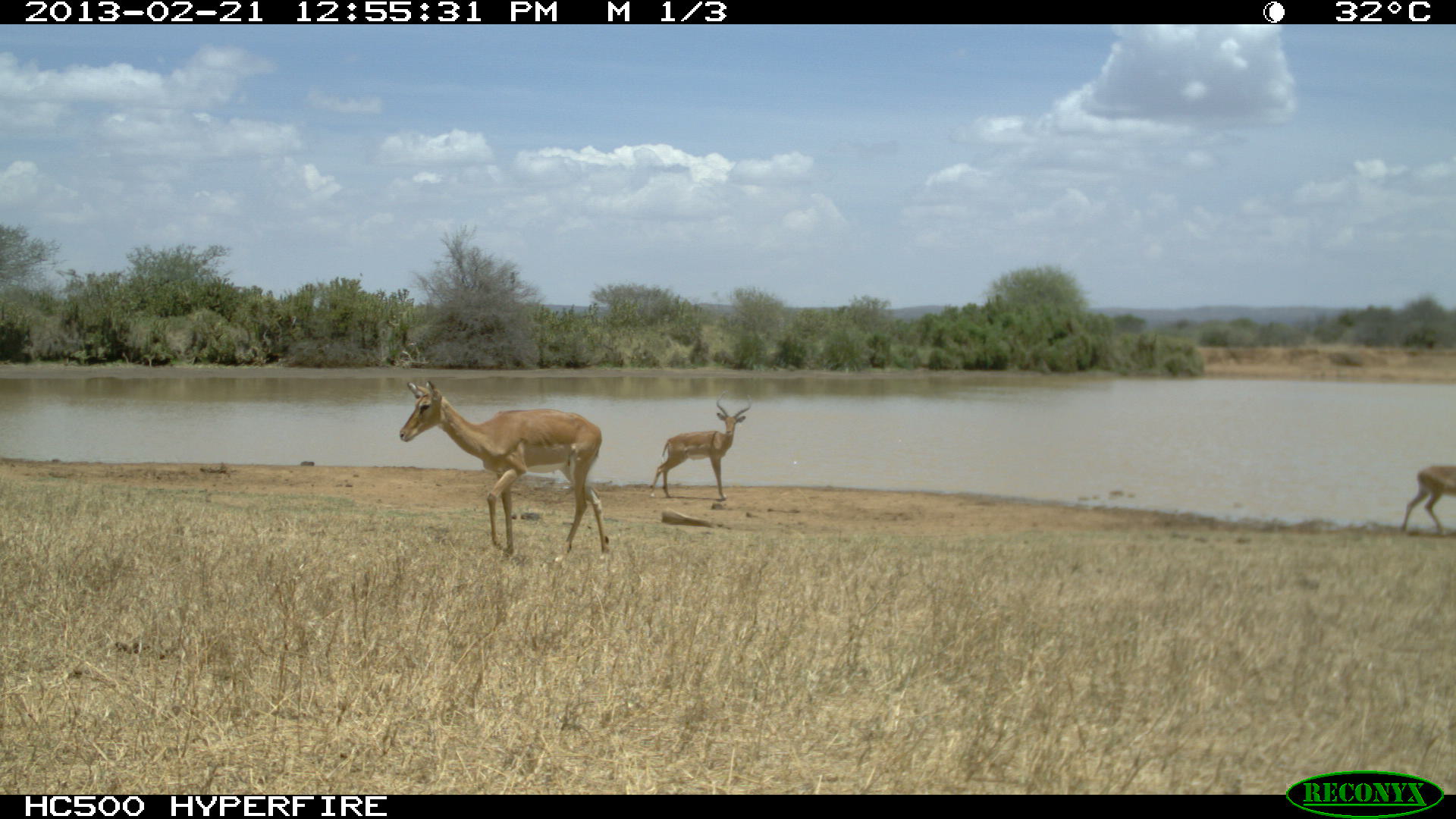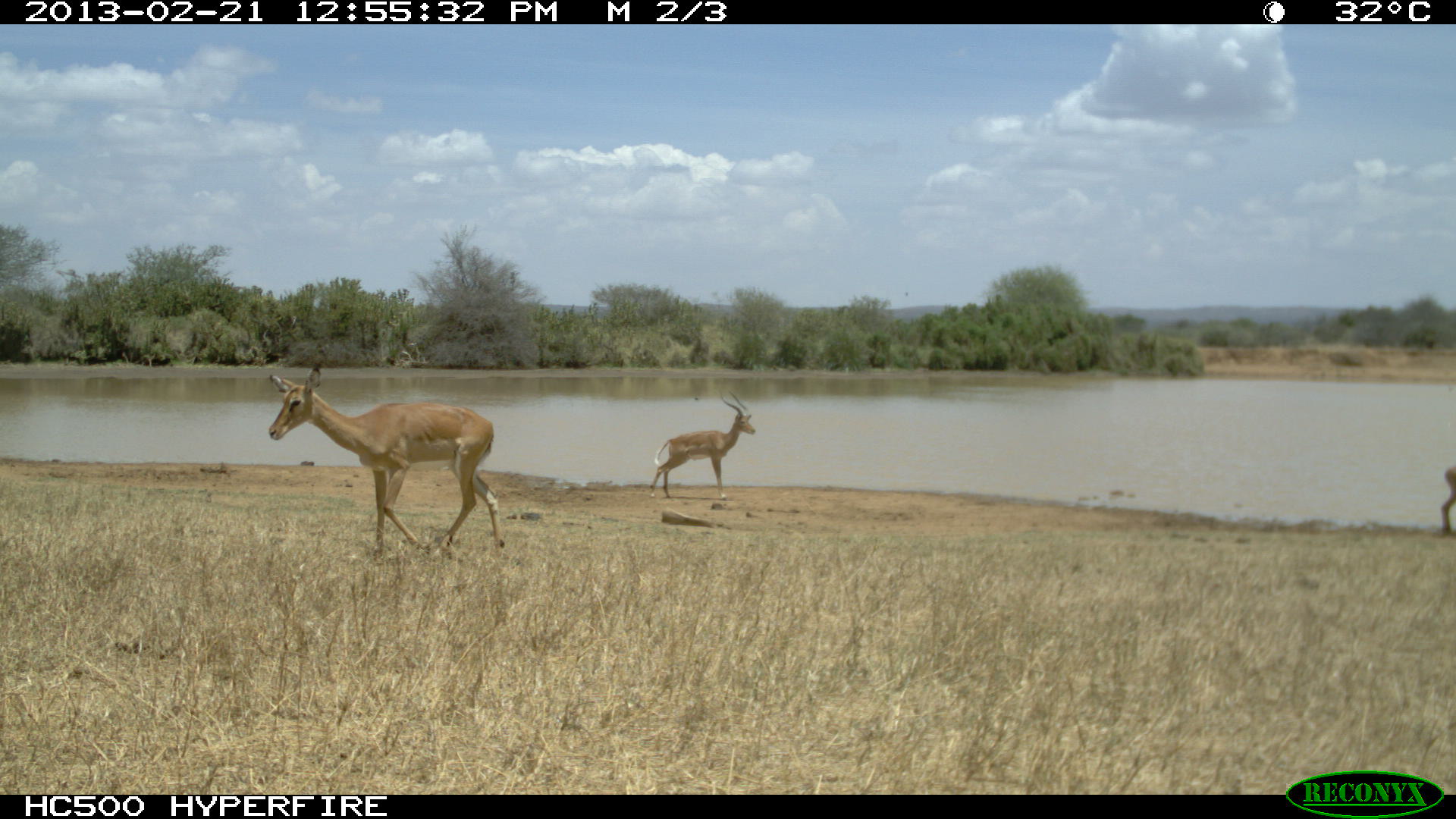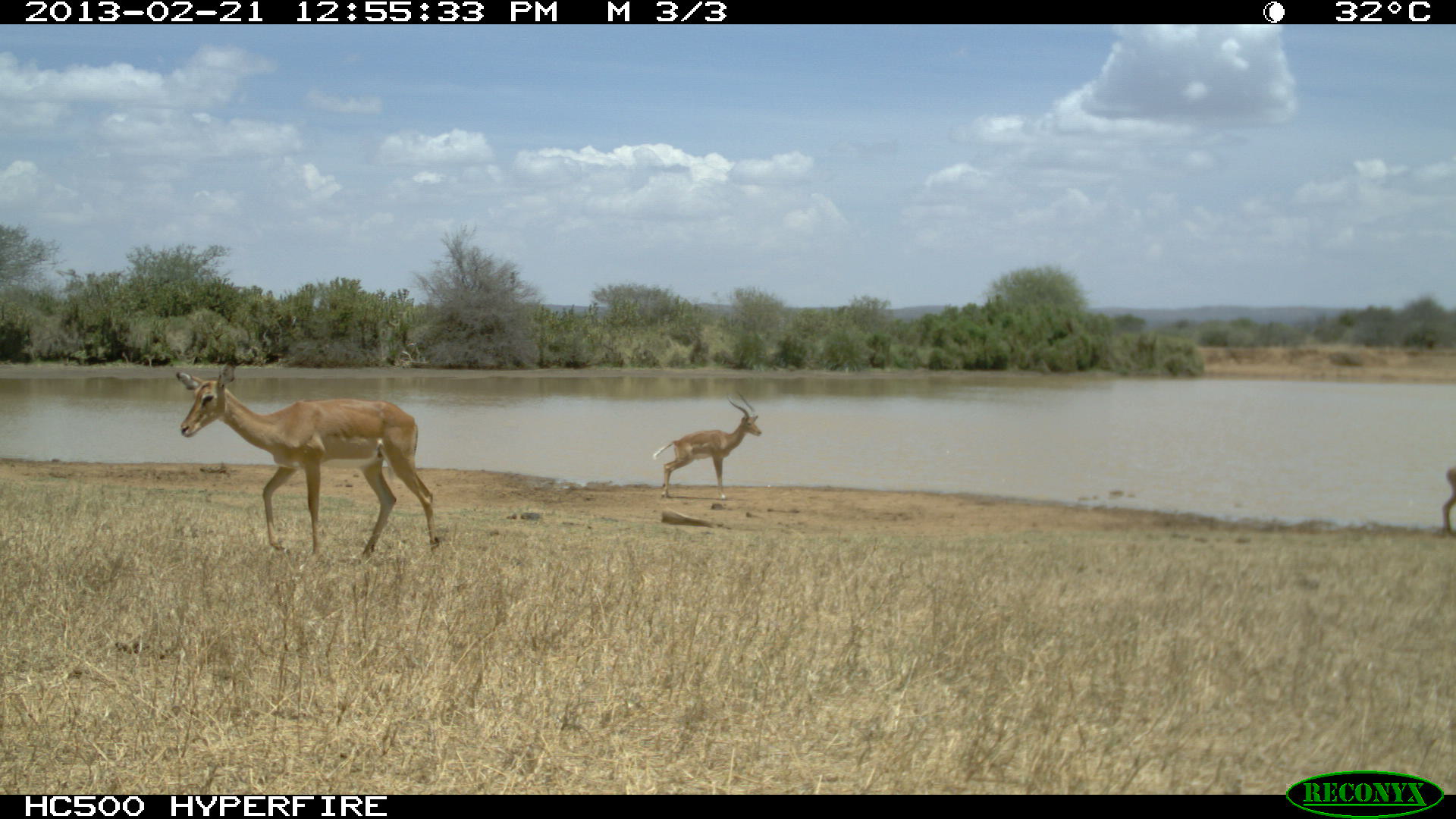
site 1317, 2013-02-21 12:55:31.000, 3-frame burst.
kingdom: Animalia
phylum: Chordata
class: Mammalia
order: Artiodactyla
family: Bovidae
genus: Aepyceros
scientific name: Aepyceros melampus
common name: impala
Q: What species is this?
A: Aepyceros melampus (impala).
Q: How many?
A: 3.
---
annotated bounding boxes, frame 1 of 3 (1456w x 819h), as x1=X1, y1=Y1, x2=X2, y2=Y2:
aepyceros melampus: x1=399, y1=380, x2=611, y2=557; x1=650, y1=388, x2=751, y2=500; x1=1403, y1=464, x2=1456, y2=532